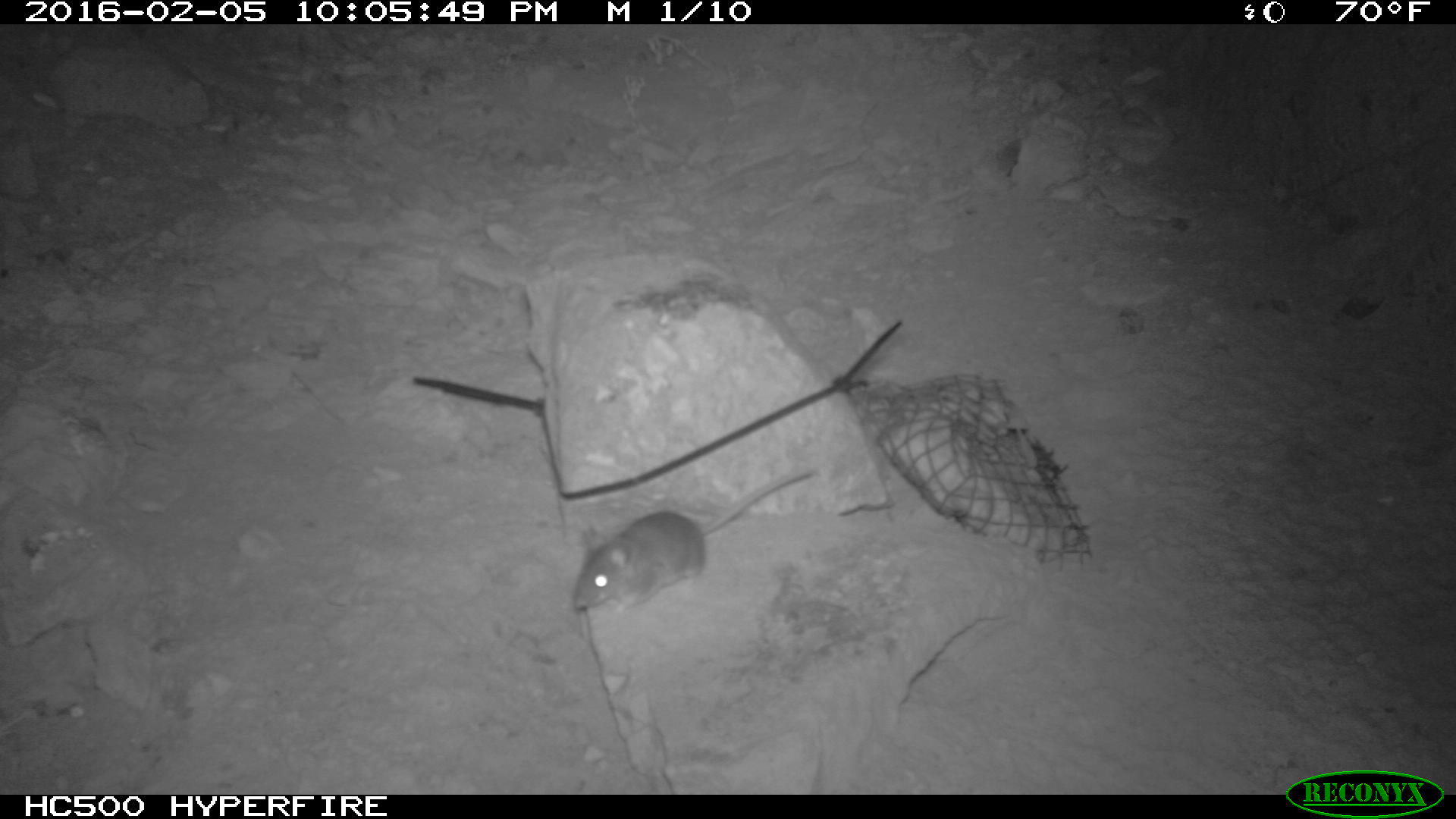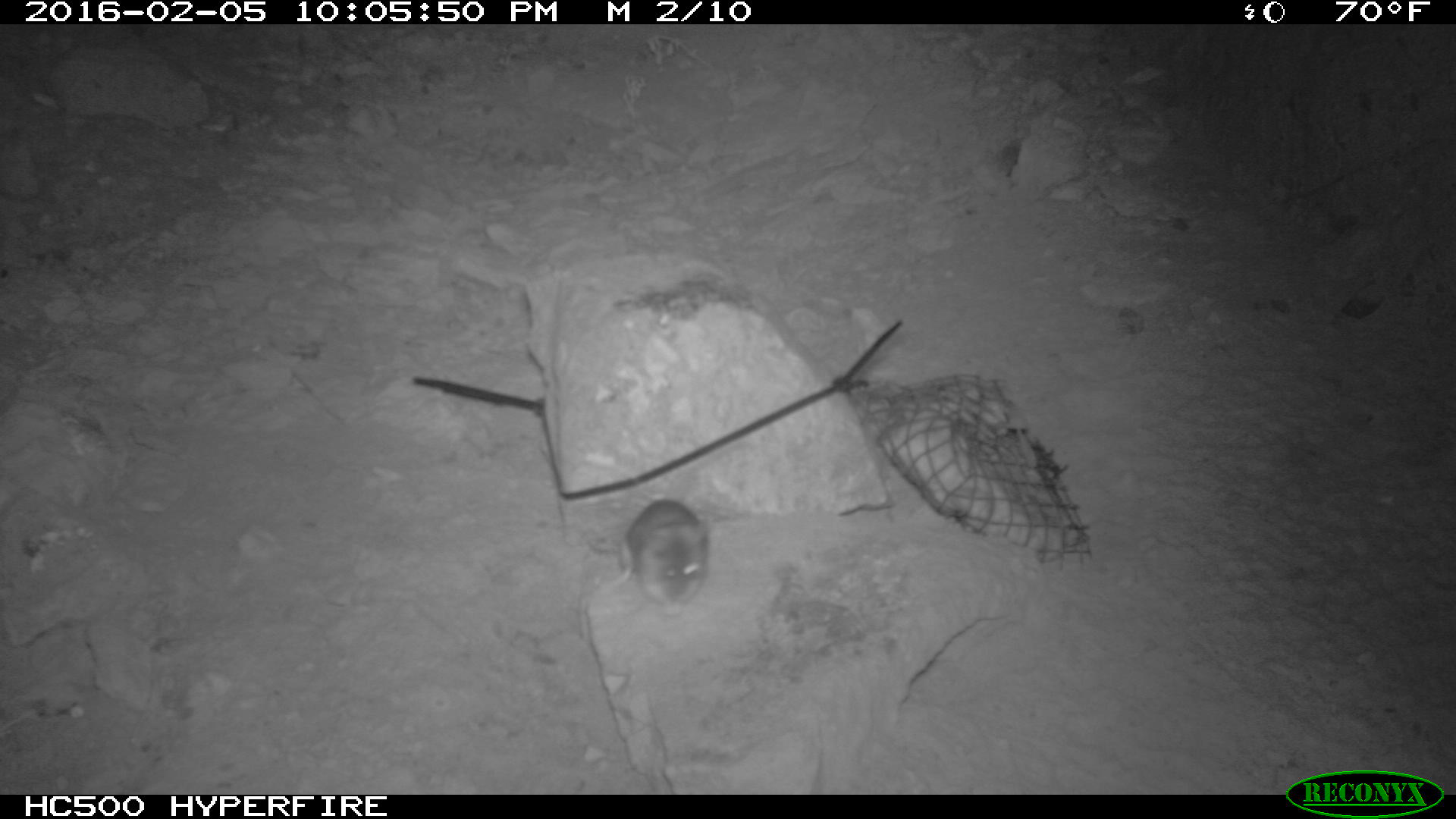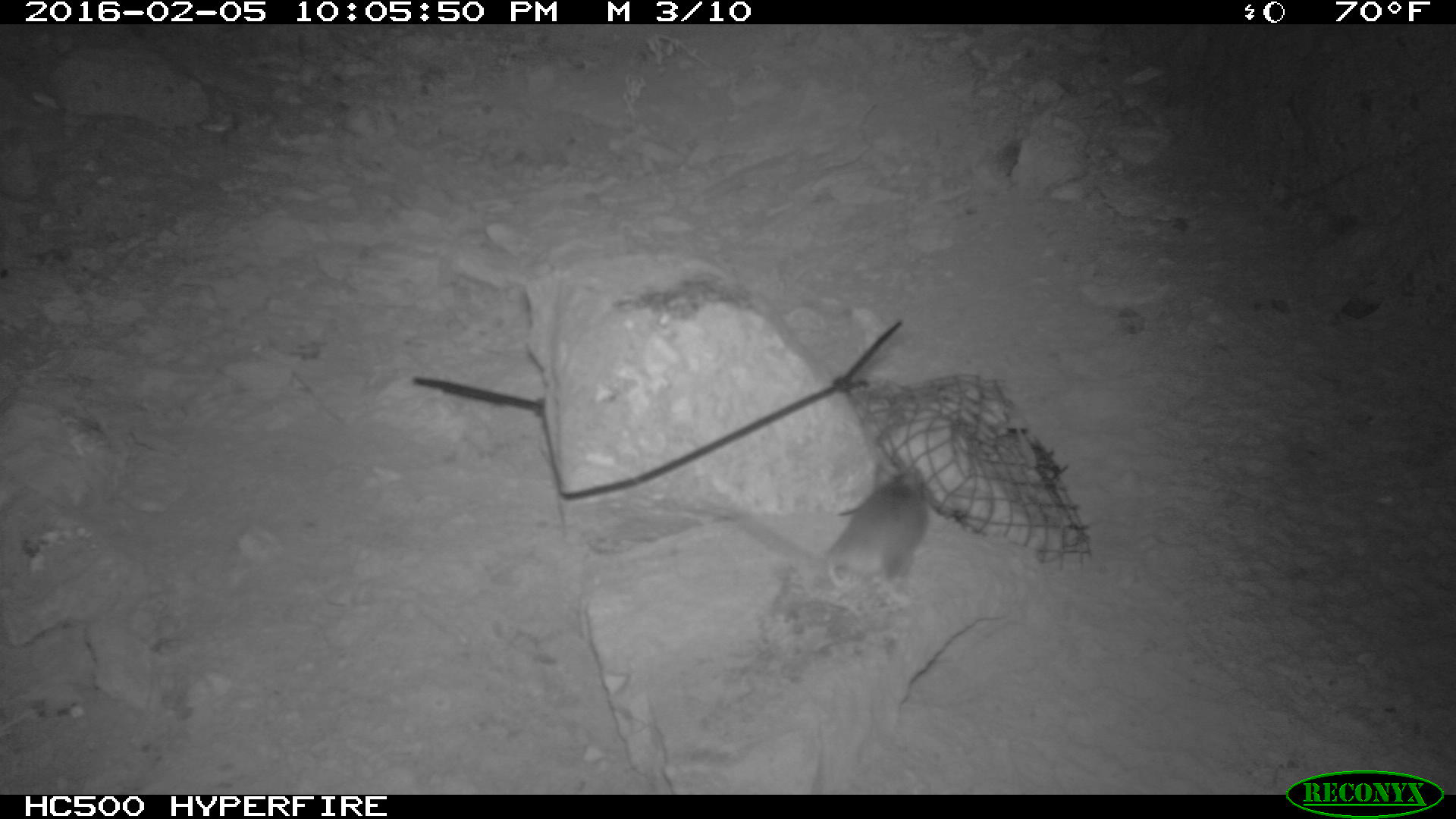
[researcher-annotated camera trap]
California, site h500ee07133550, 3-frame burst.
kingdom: Animalia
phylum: Chordata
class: Mammalia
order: Rodentia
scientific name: Rodentia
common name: rodent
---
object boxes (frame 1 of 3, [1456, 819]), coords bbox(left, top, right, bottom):
rodent: bbox(573, 465, 816, 612)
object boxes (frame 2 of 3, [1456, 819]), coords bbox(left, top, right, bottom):
rodent: bbox(601, 499, 708, 617)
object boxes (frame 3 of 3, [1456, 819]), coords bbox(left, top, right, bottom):
rodent: bbox(824, 466, 932, 592)